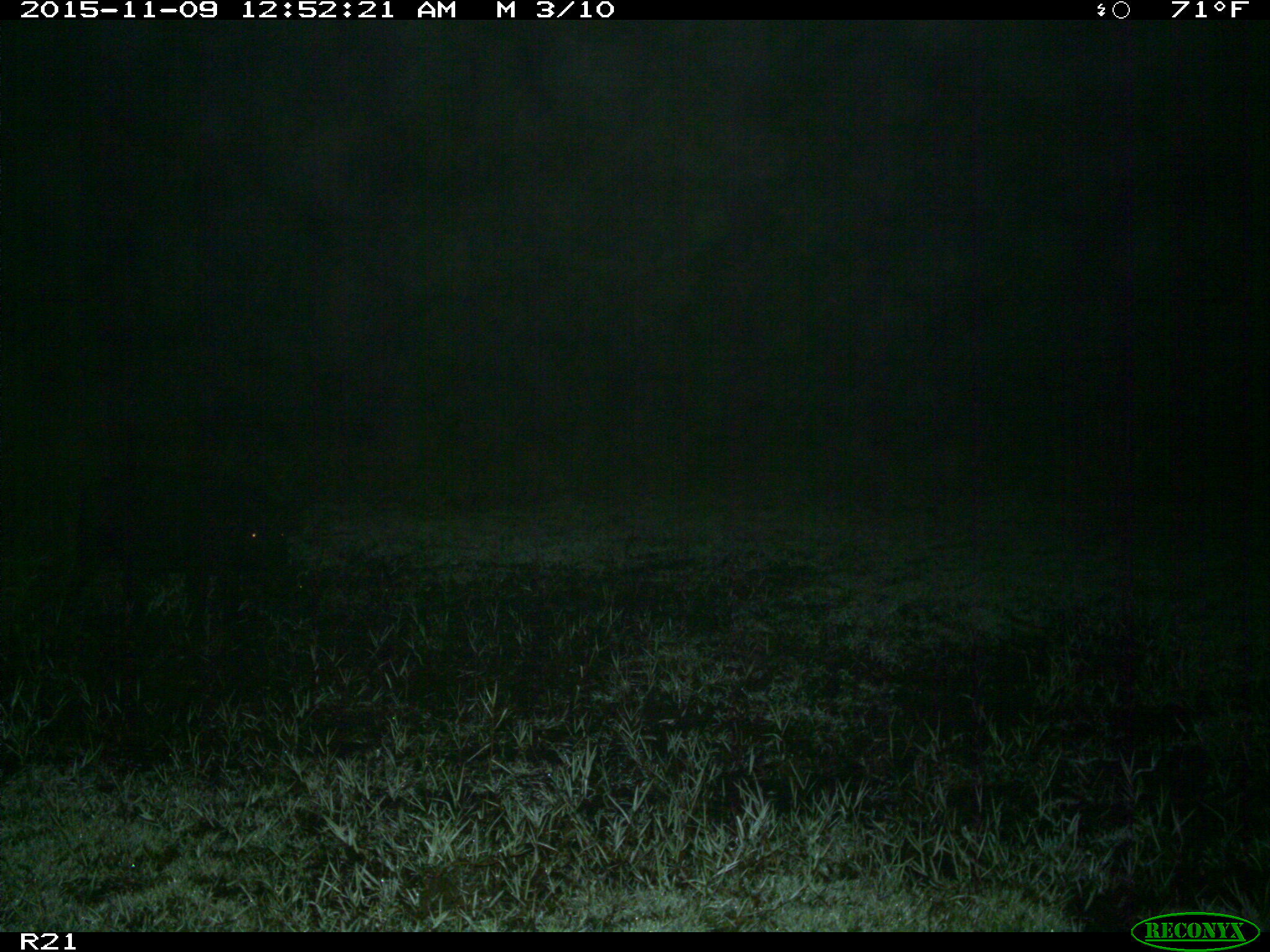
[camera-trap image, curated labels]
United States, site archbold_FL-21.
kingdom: Animalia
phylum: Chordata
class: Mammalia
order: Artiodactyla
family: Suidae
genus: Sus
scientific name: Sus scrofa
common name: wild boar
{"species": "Sus scrofa (wild boar)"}